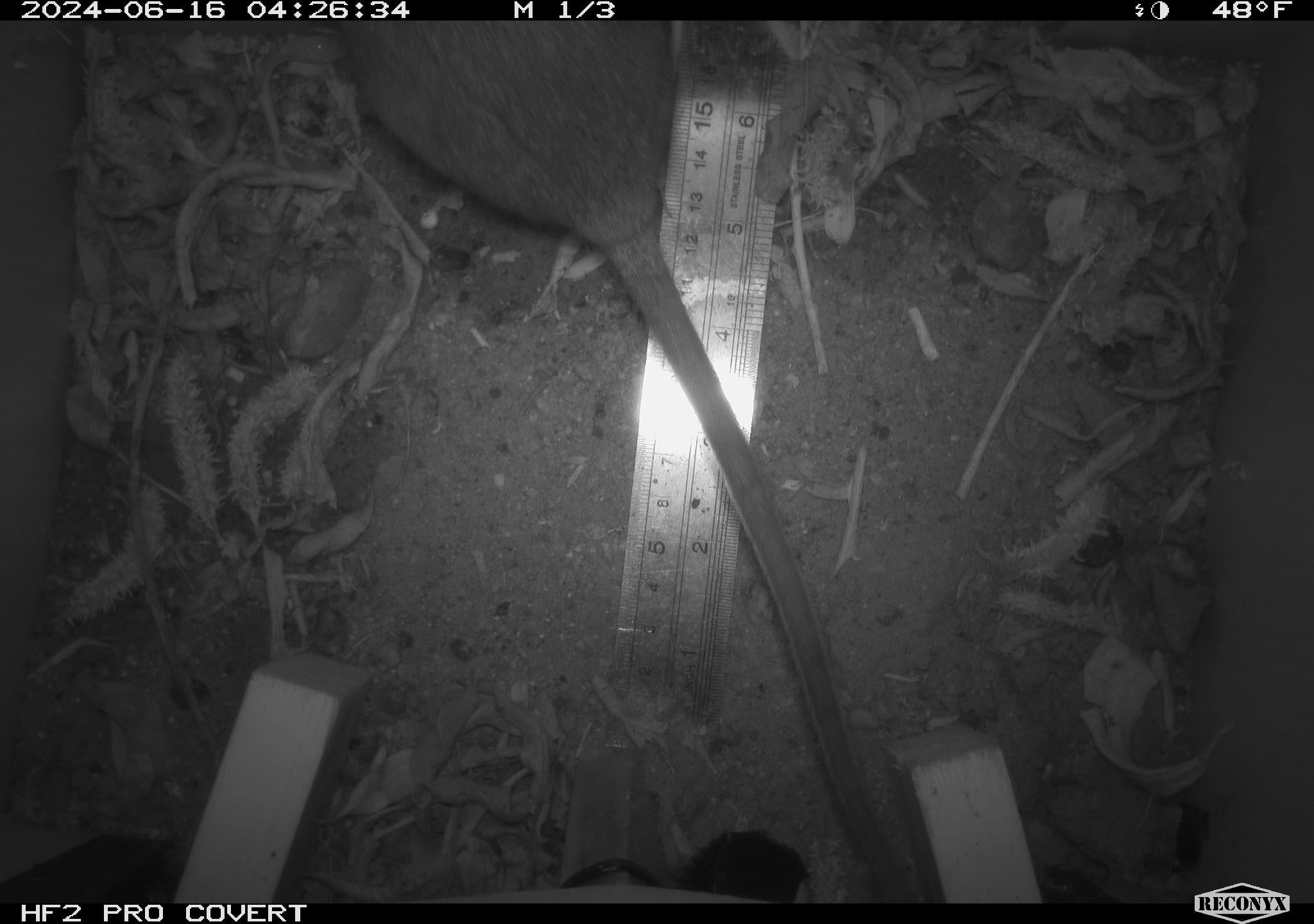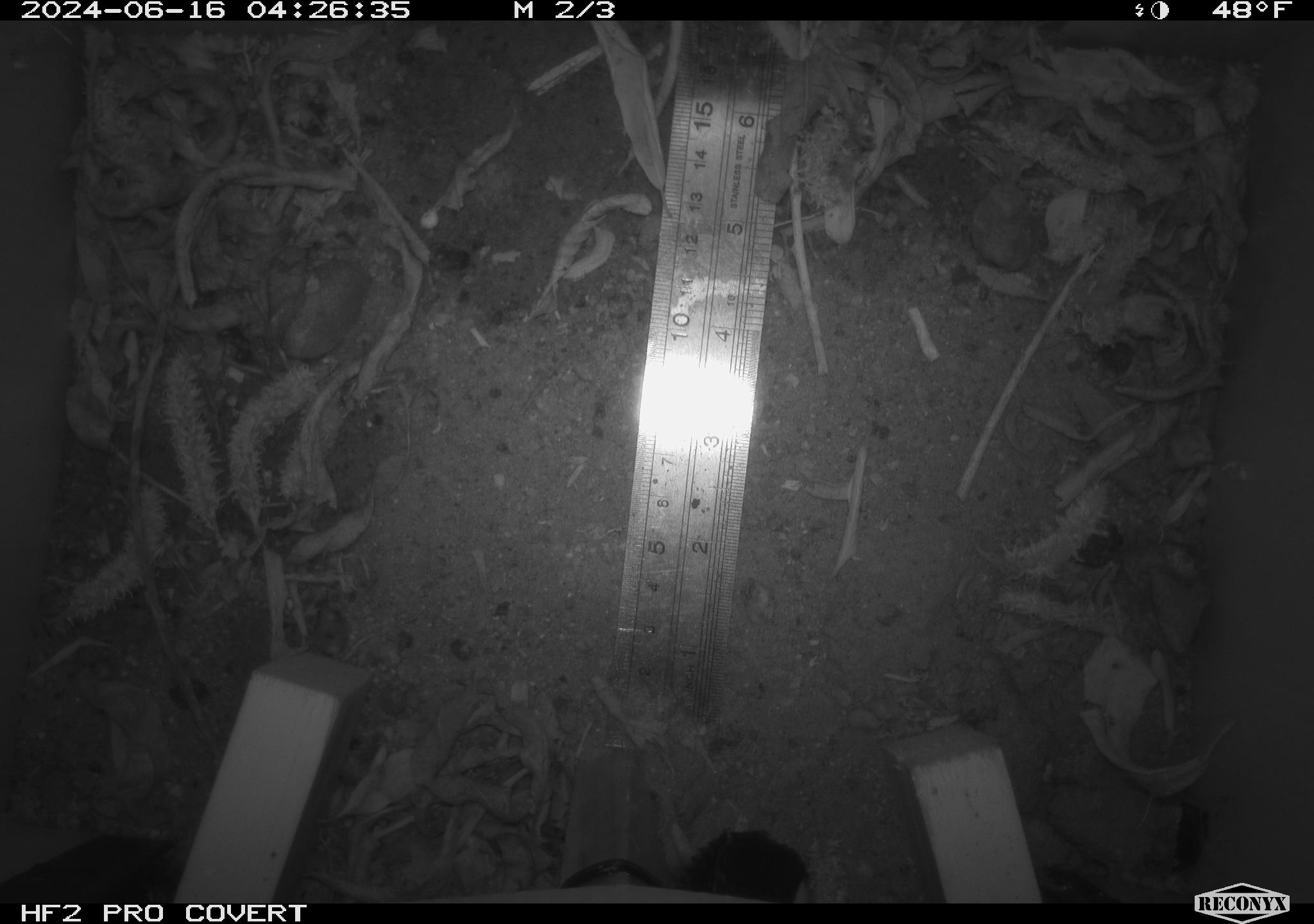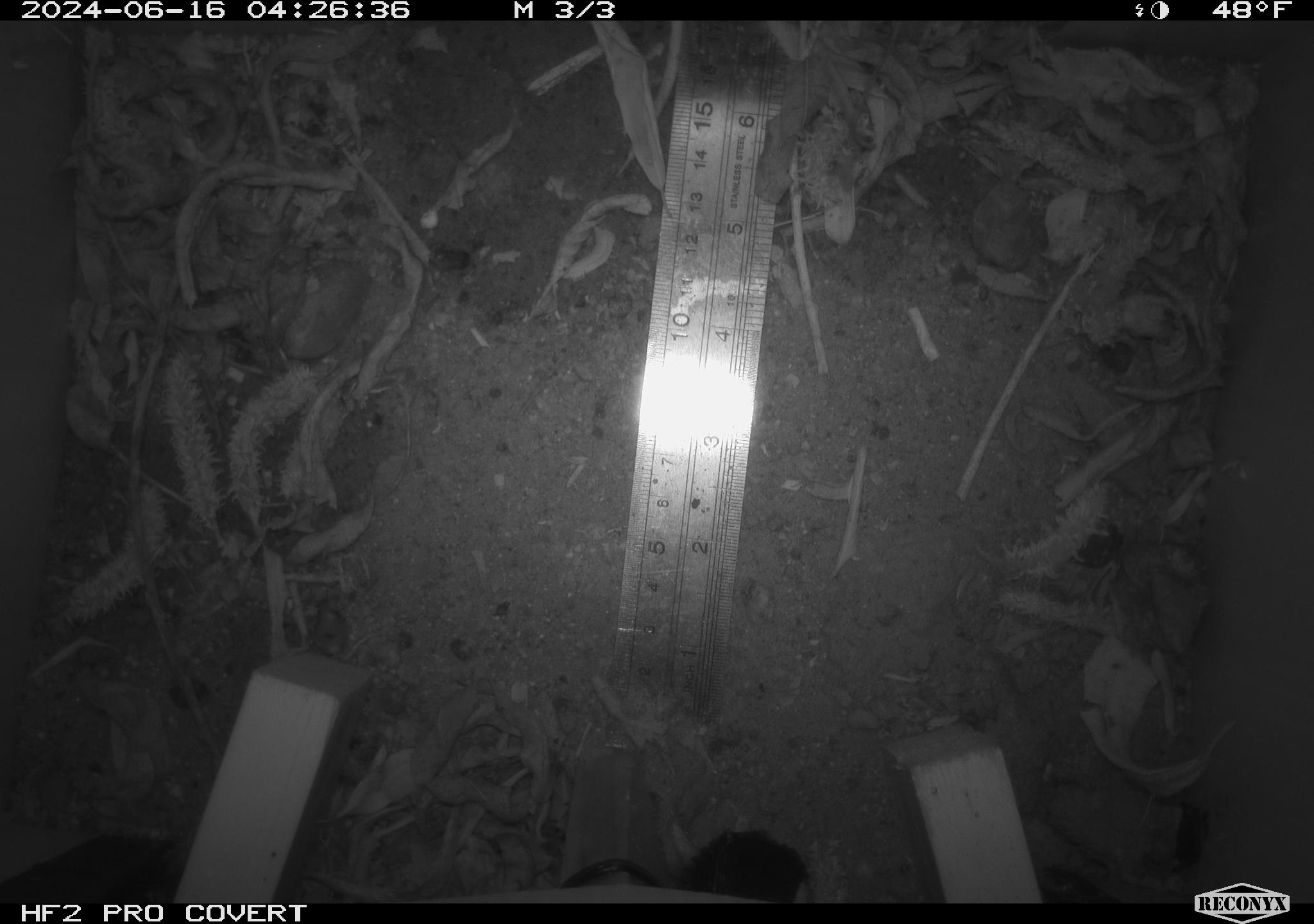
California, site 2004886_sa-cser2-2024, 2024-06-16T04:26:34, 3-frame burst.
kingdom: Animalia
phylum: Chordata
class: Mammalia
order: Rodentia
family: Muridae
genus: Rattus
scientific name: Rattus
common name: rat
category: rattus species